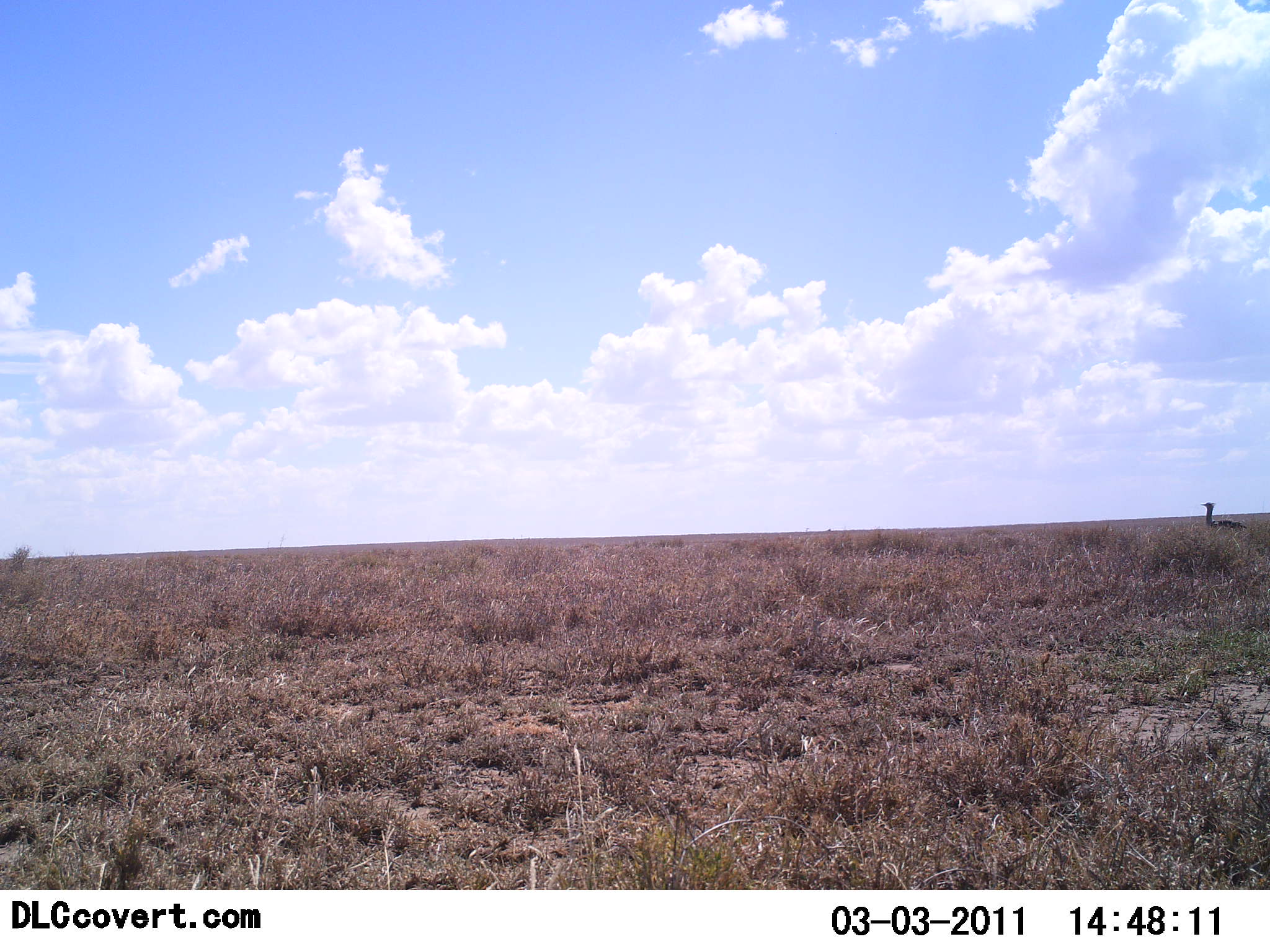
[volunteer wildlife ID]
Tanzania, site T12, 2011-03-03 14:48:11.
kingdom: Animalia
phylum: Chordata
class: Aves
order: Struthioniformes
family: Struthionidae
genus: Struthio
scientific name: Struthio camelus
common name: ostrich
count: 1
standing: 100%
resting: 0%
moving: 20%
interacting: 0%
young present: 0%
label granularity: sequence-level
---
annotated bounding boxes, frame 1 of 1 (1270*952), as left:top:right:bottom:
animal: 1200:500:1250:534